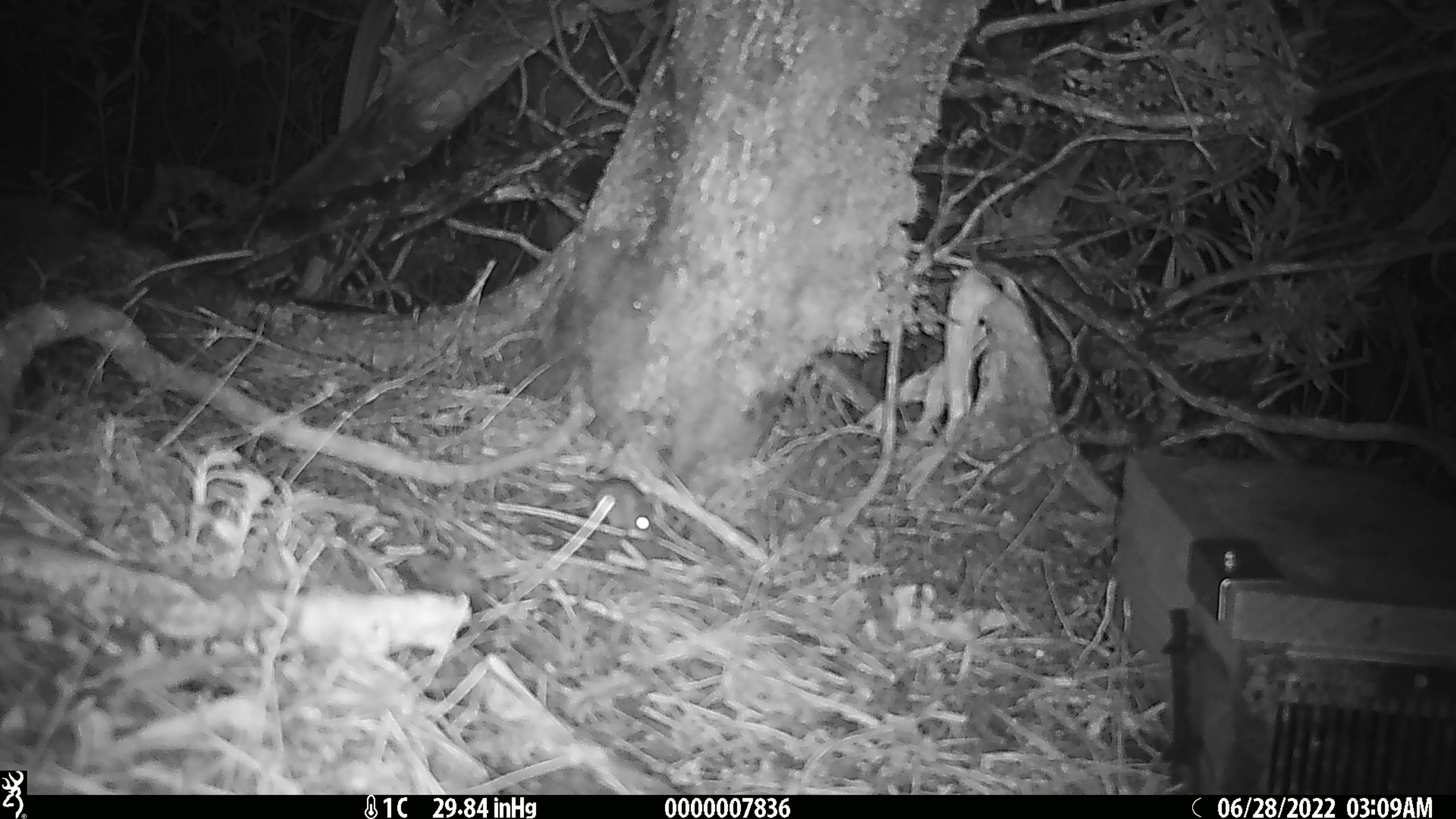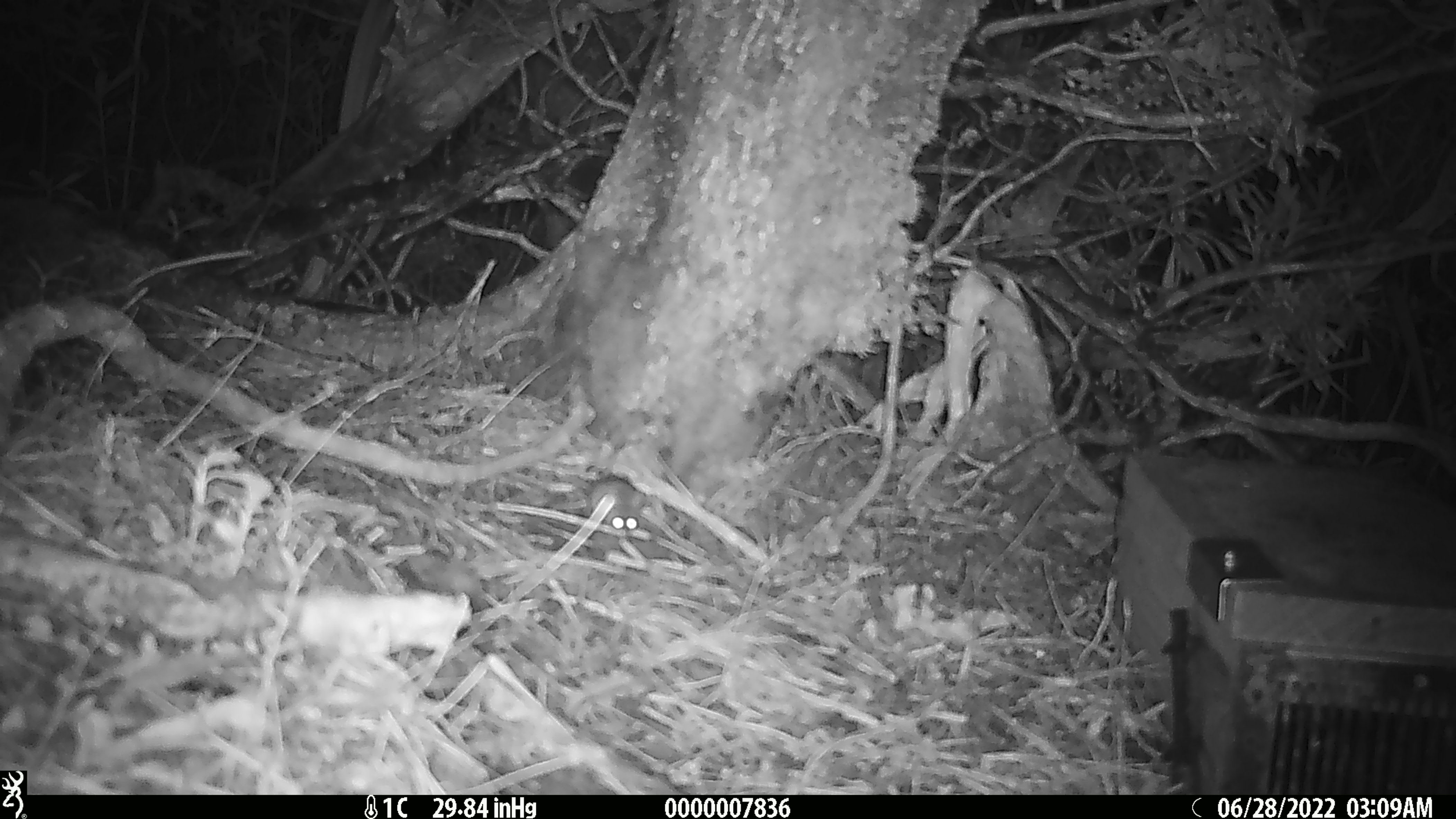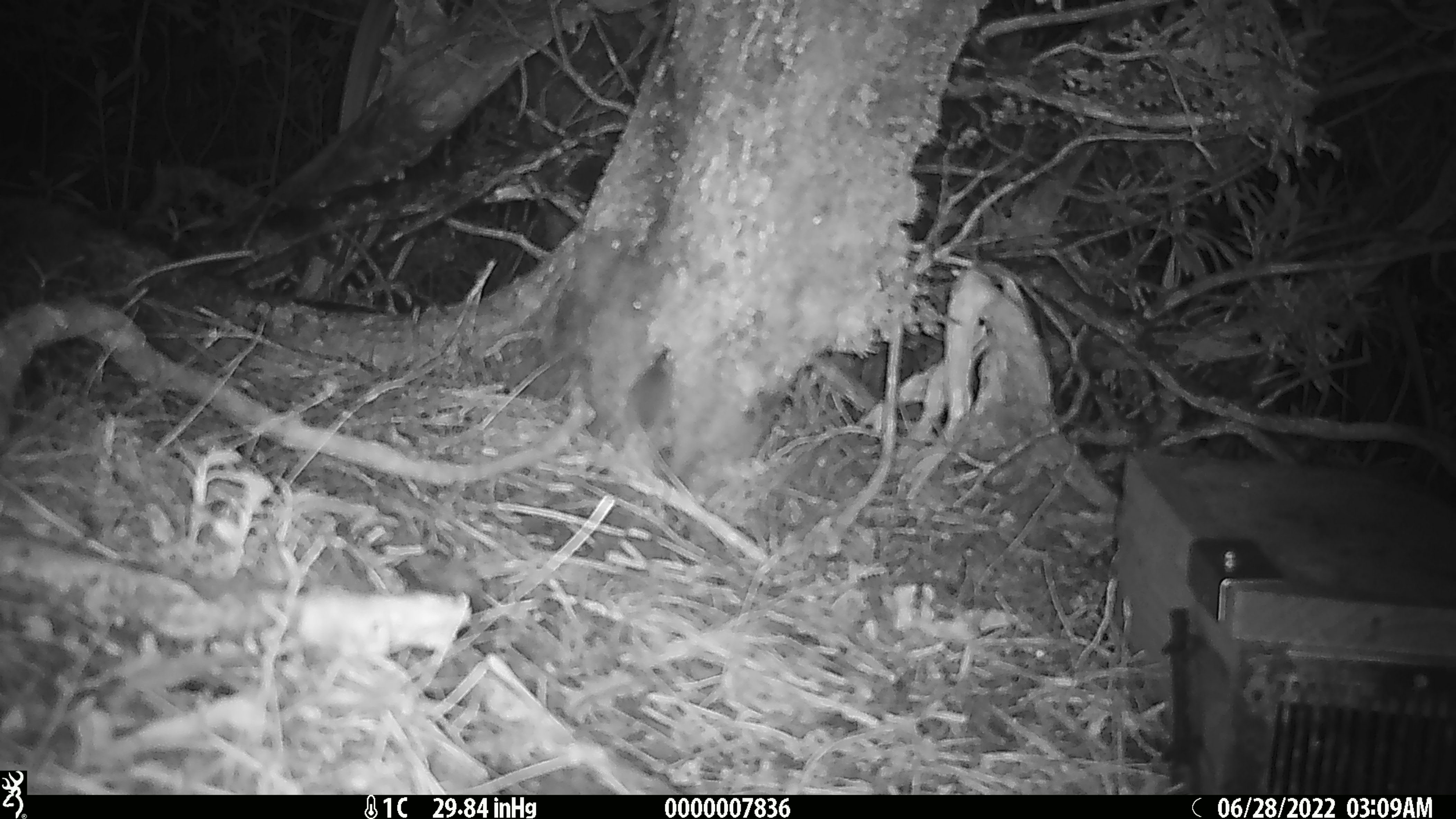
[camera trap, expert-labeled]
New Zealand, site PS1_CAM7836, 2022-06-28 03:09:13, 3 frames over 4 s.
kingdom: Animalia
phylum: Chordata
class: Mammalia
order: Rodentia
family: Muridae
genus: Mus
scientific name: Mus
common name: mouse